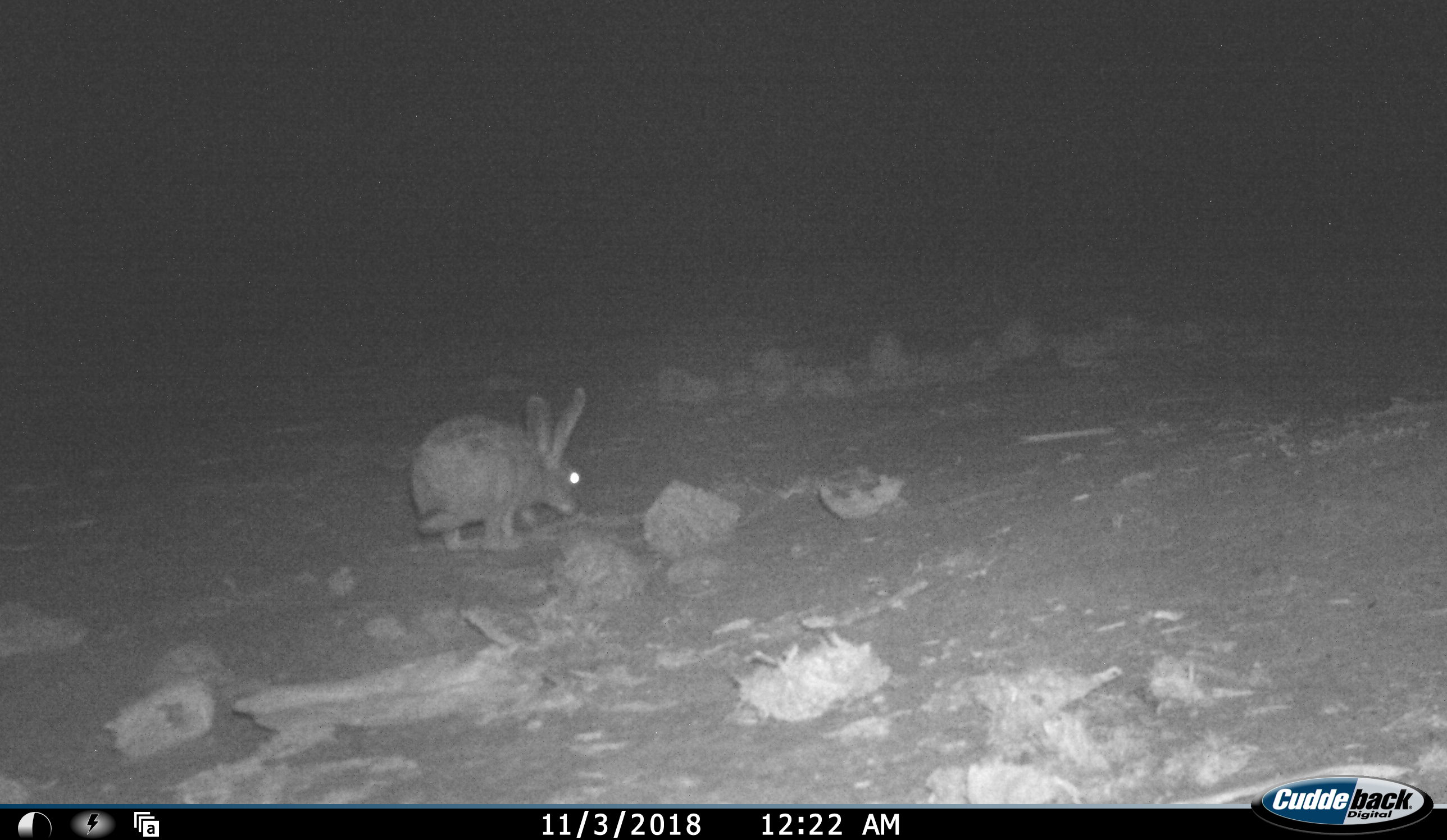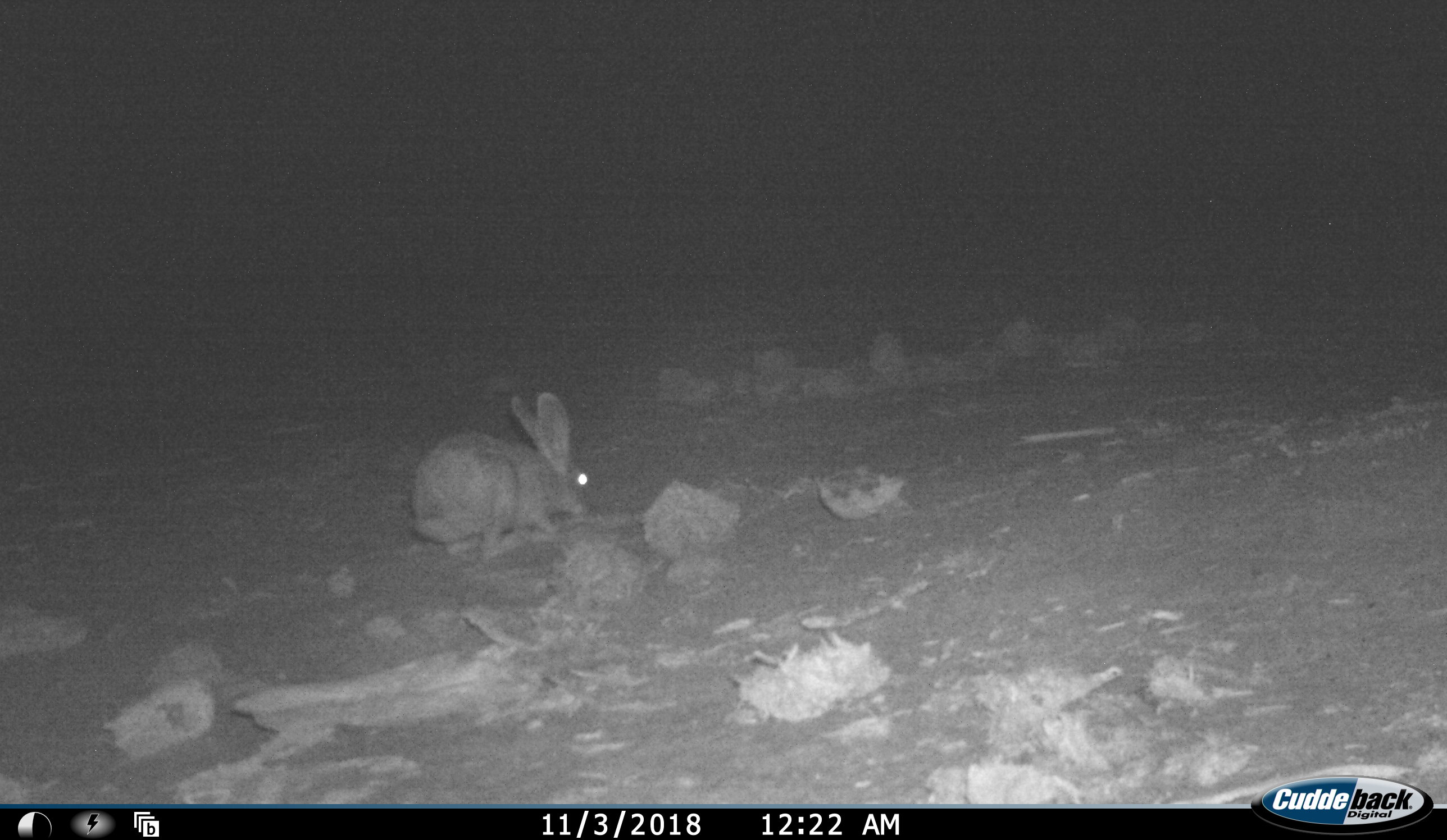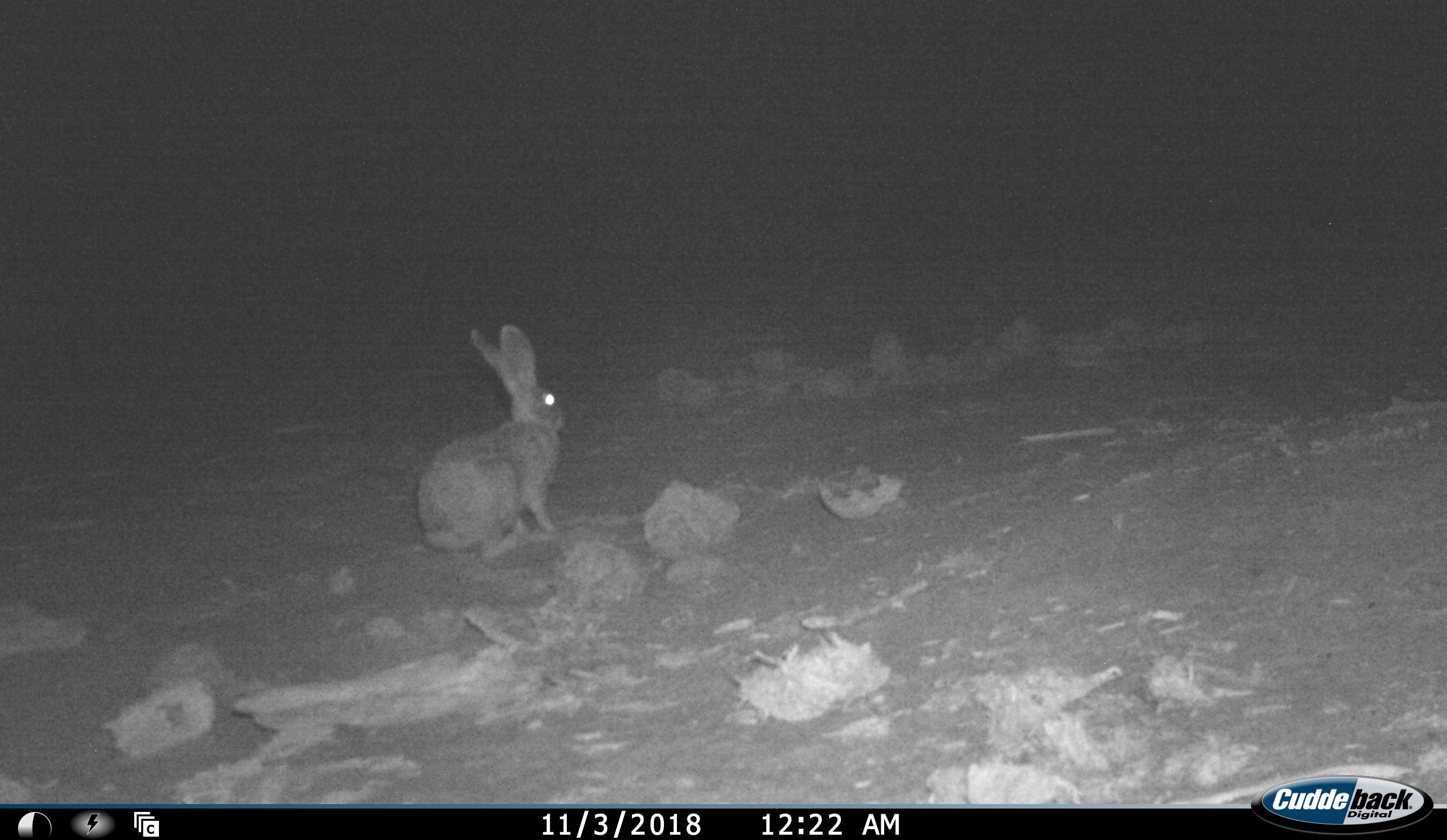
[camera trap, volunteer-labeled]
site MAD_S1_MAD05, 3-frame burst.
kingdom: Animalia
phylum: Chordata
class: Mammalia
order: Lagomorpha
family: Leporidae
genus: Lepus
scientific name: Lepus capensis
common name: cape hare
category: harecape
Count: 1.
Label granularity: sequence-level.